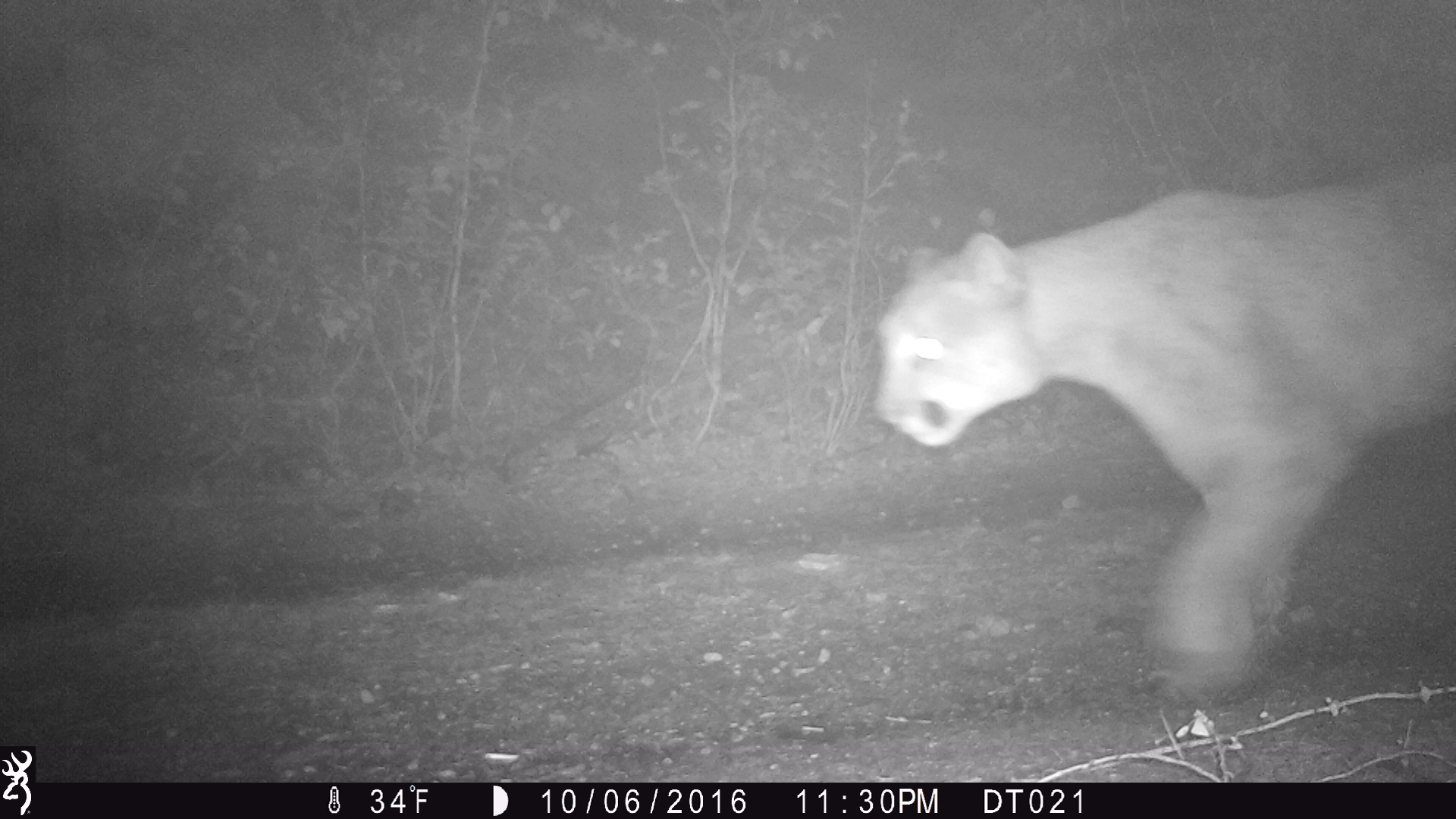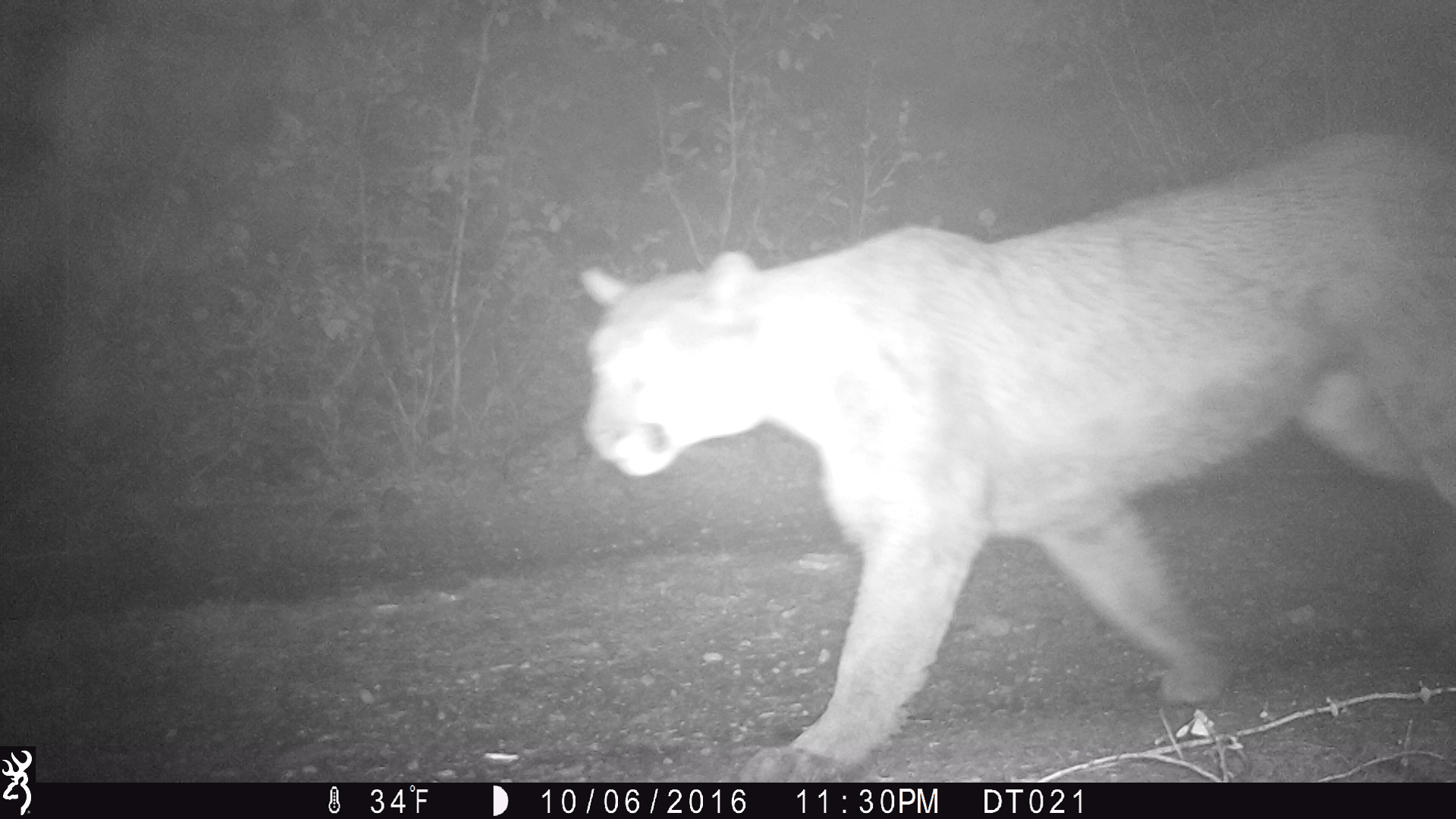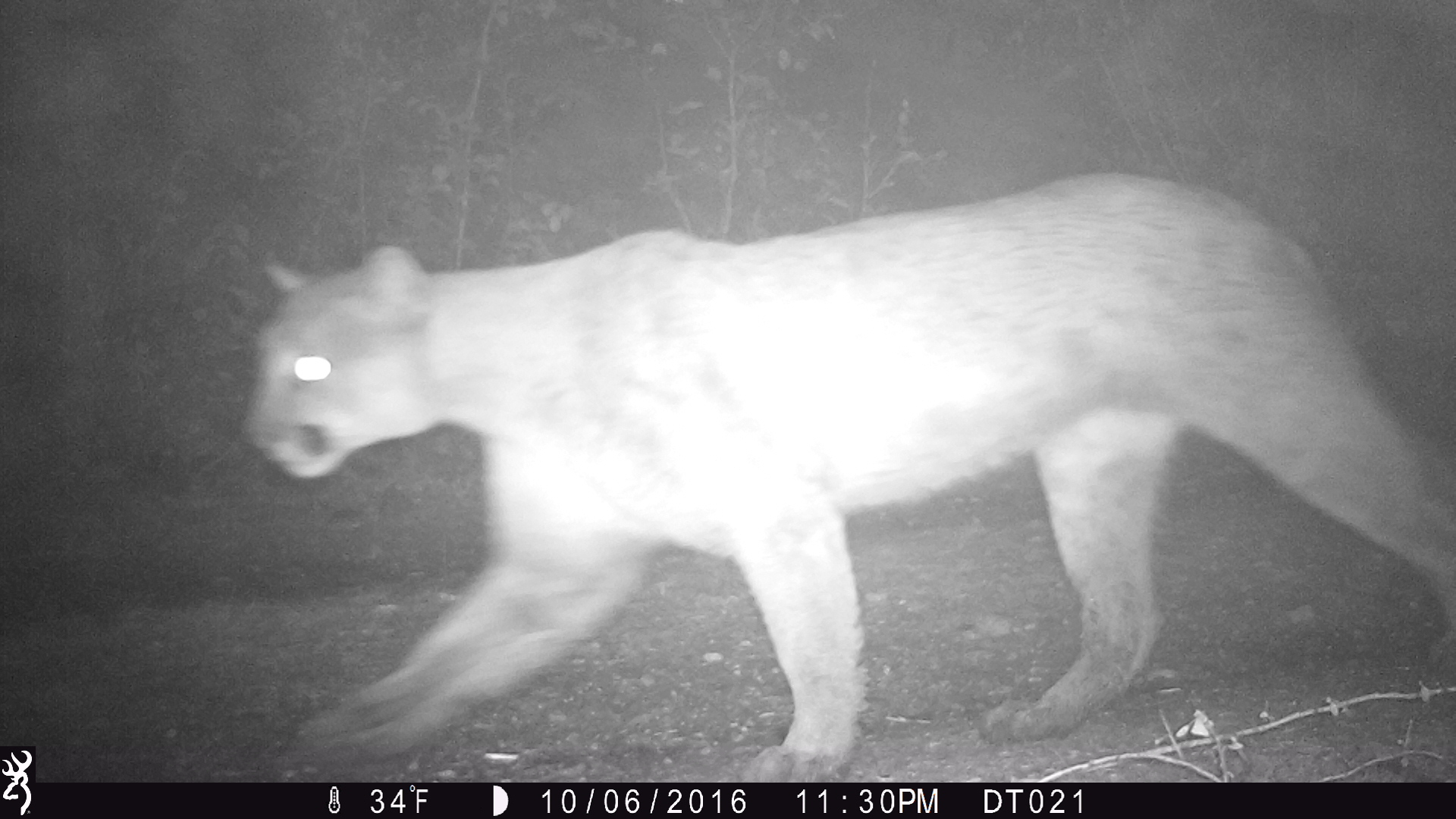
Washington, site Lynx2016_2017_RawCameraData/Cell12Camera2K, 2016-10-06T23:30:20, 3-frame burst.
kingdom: Animalia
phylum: Chordata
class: Mammalia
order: Carnivora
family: Felidae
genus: Puma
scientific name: Puma concolor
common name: mountain lion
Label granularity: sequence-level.